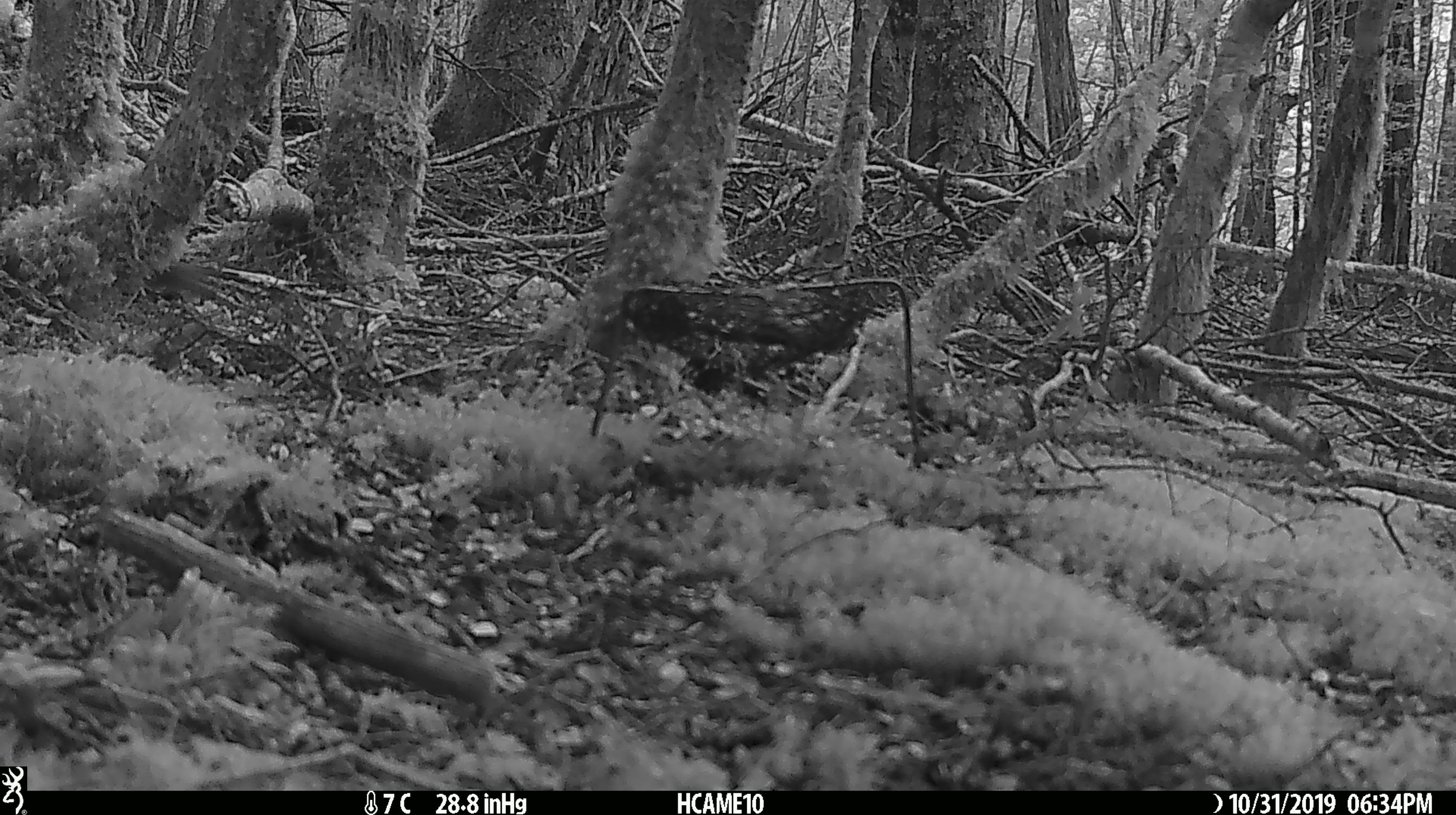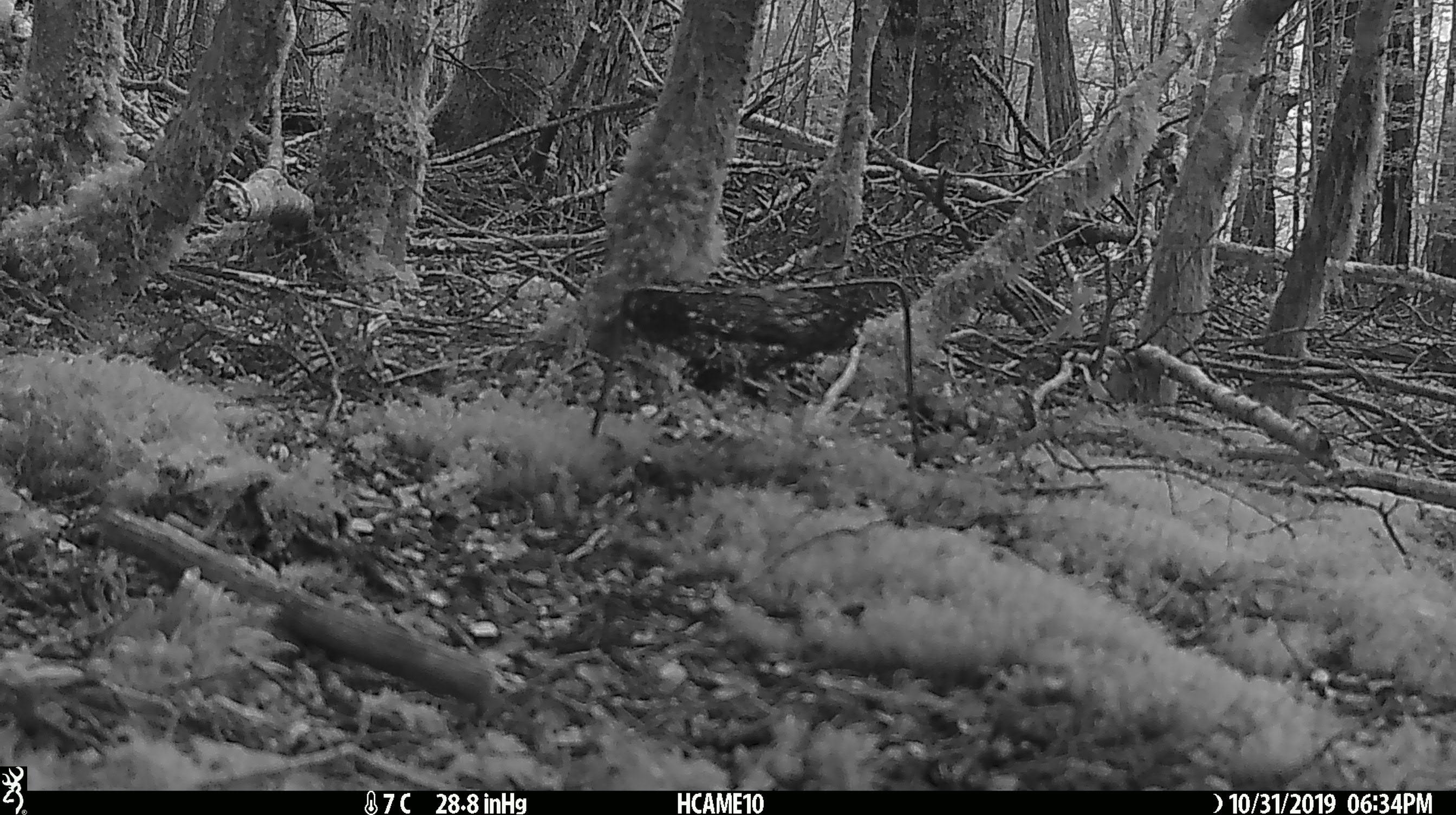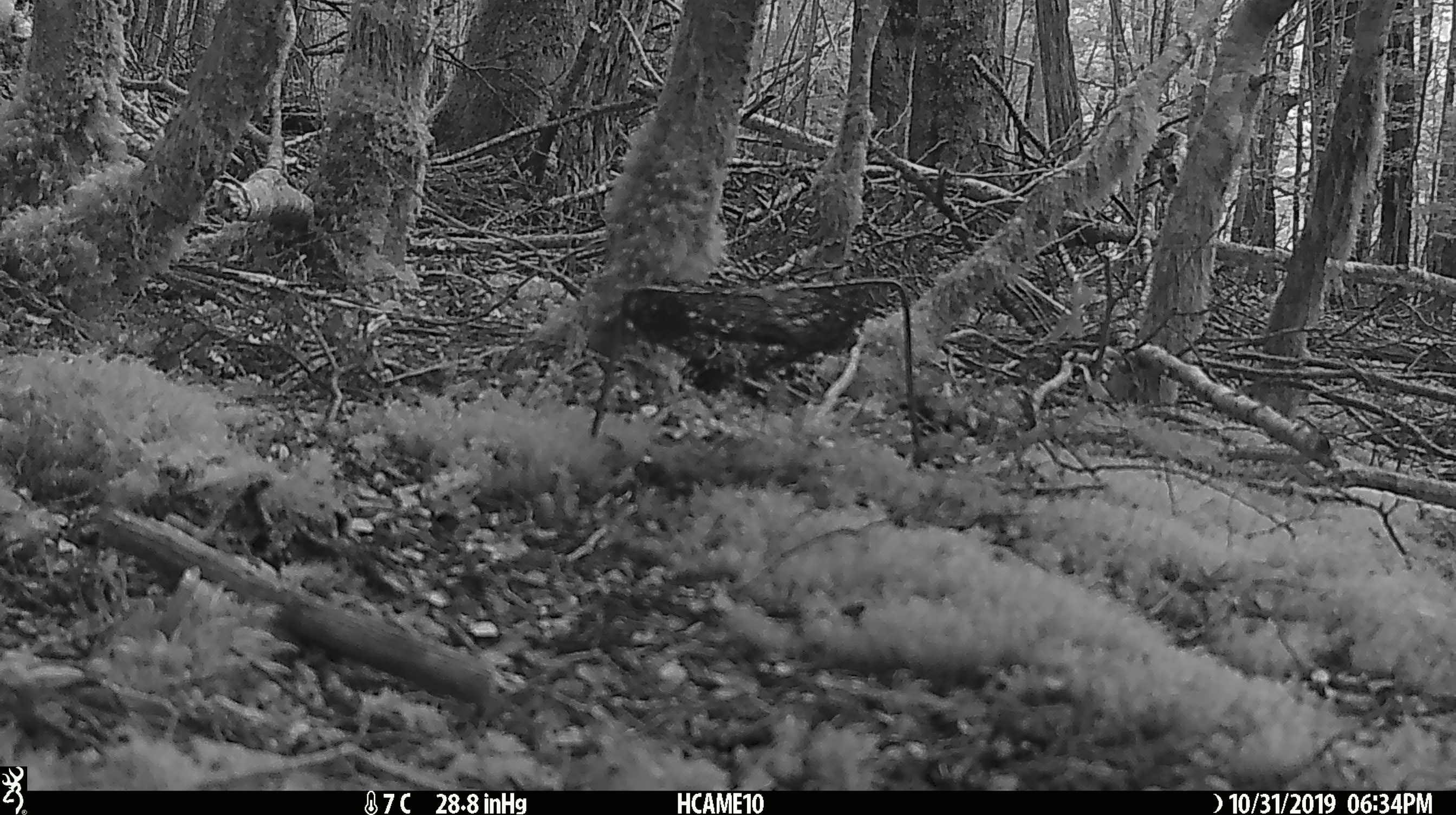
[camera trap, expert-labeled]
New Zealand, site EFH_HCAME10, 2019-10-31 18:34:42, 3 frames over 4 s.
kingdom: Animalia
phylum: Chordata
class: Mammalia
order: Rodentia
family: Muridae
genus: Mus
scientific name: Mus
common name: mouse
Mouse (Mus).